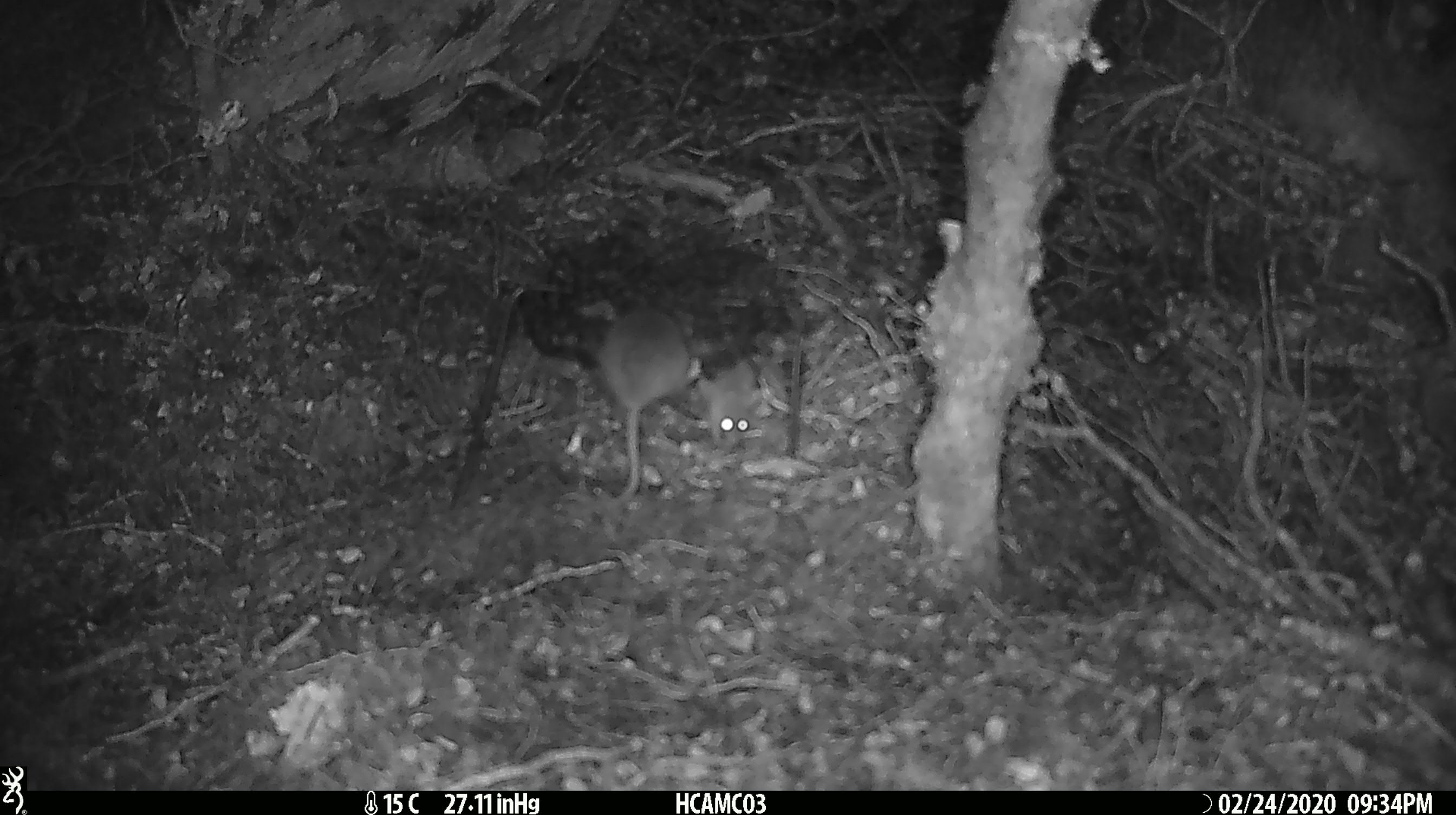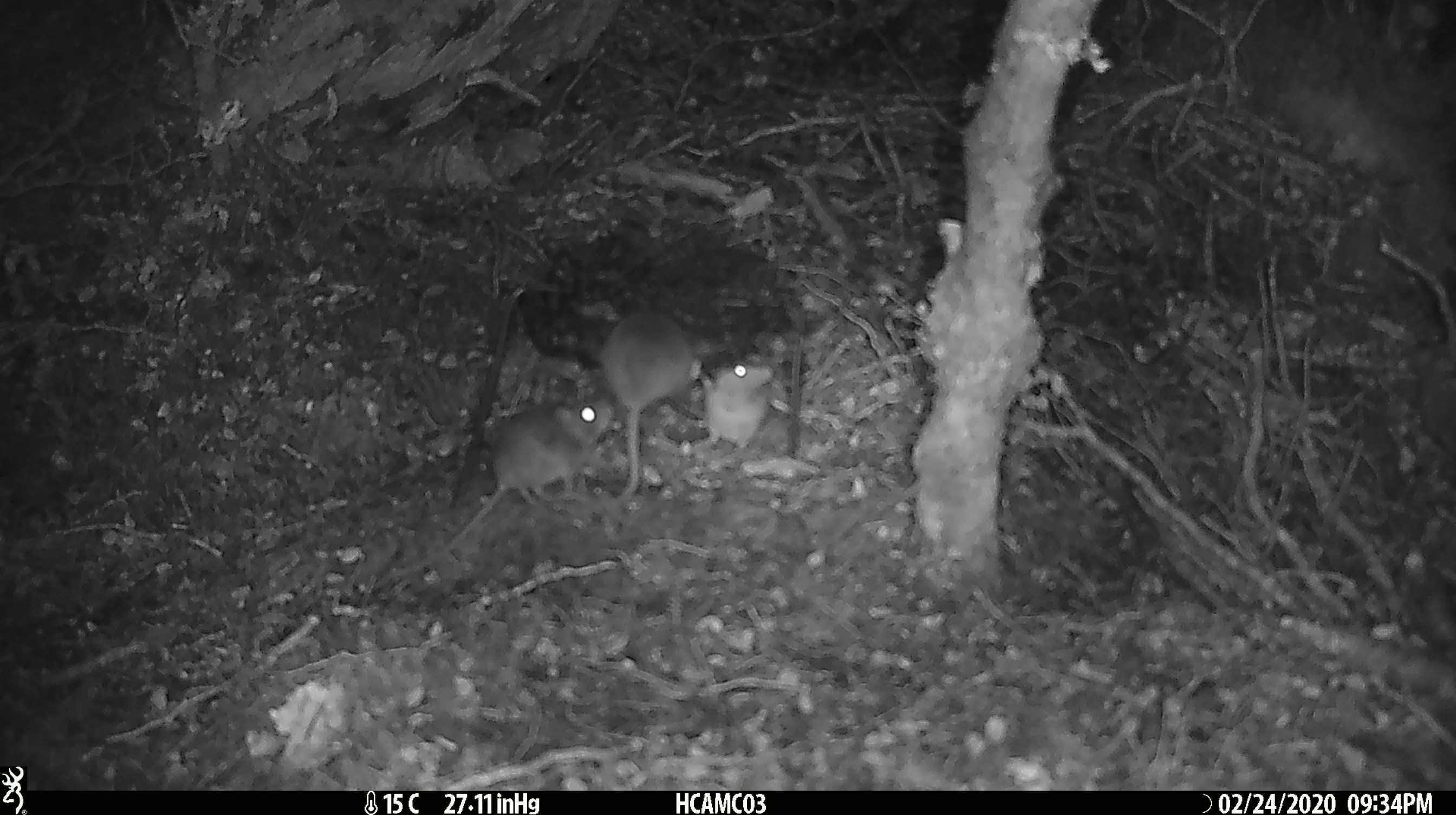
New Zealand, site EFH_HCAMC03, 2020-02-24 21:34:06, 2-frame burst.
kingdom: Animalia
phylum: Chordata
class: Mammalia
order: Rodentia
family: Muridae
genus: Mus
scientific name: Mus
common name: mouse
Mouse (Mus).